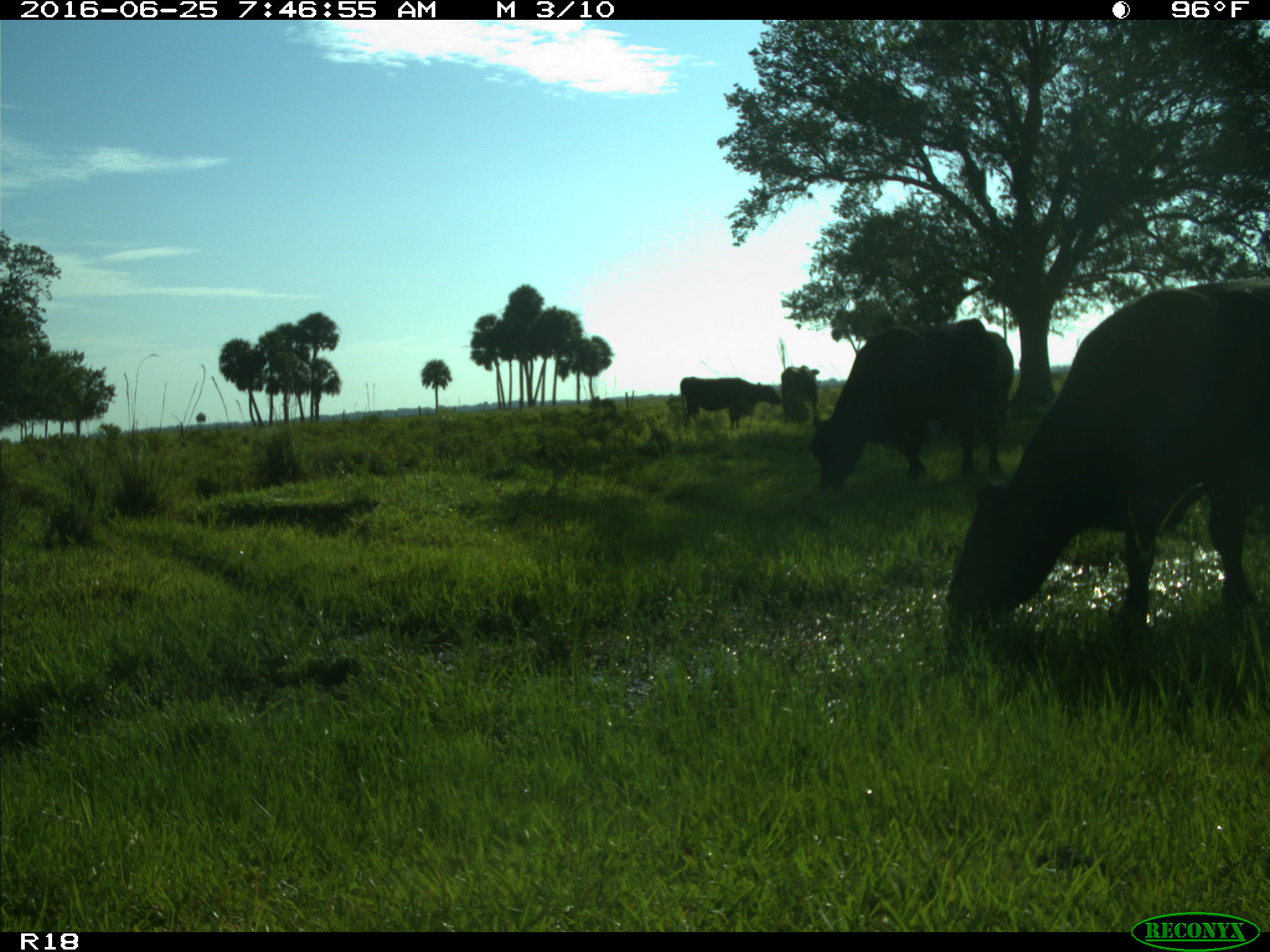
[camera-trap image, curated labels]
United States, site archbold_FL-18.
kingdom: Animalia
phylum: Chordata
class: Mammalia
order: Artiodactyla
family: Bovidae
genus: Bos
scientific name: Bos taurus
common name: domestic cow